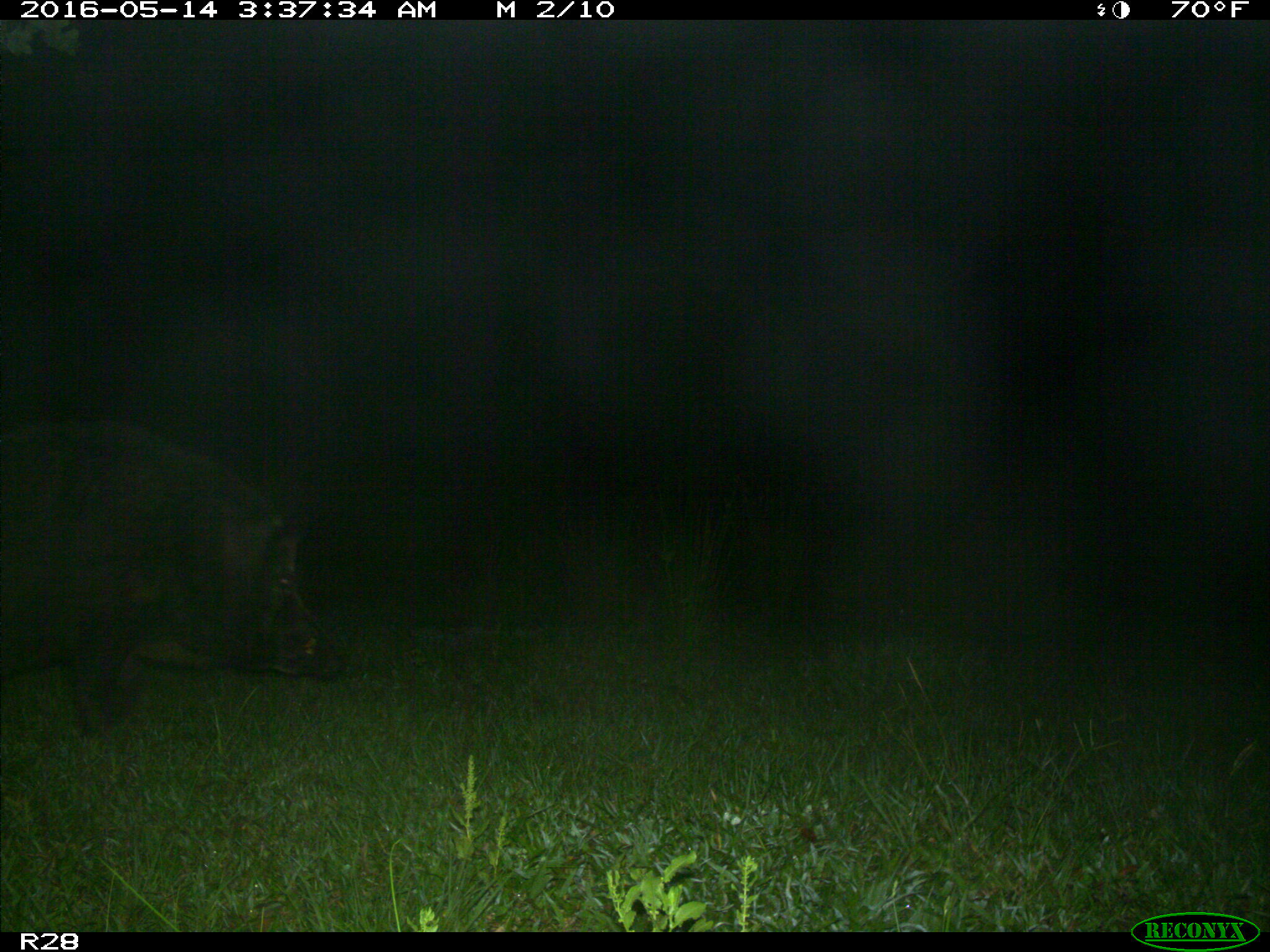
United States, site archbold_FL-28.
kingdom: Animalia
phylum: Chordata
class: Mammalia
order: Artiodactyla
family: Suidae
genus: Sus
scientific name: Sus scrofa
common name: wild boar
Sus scrofa (wild boar).